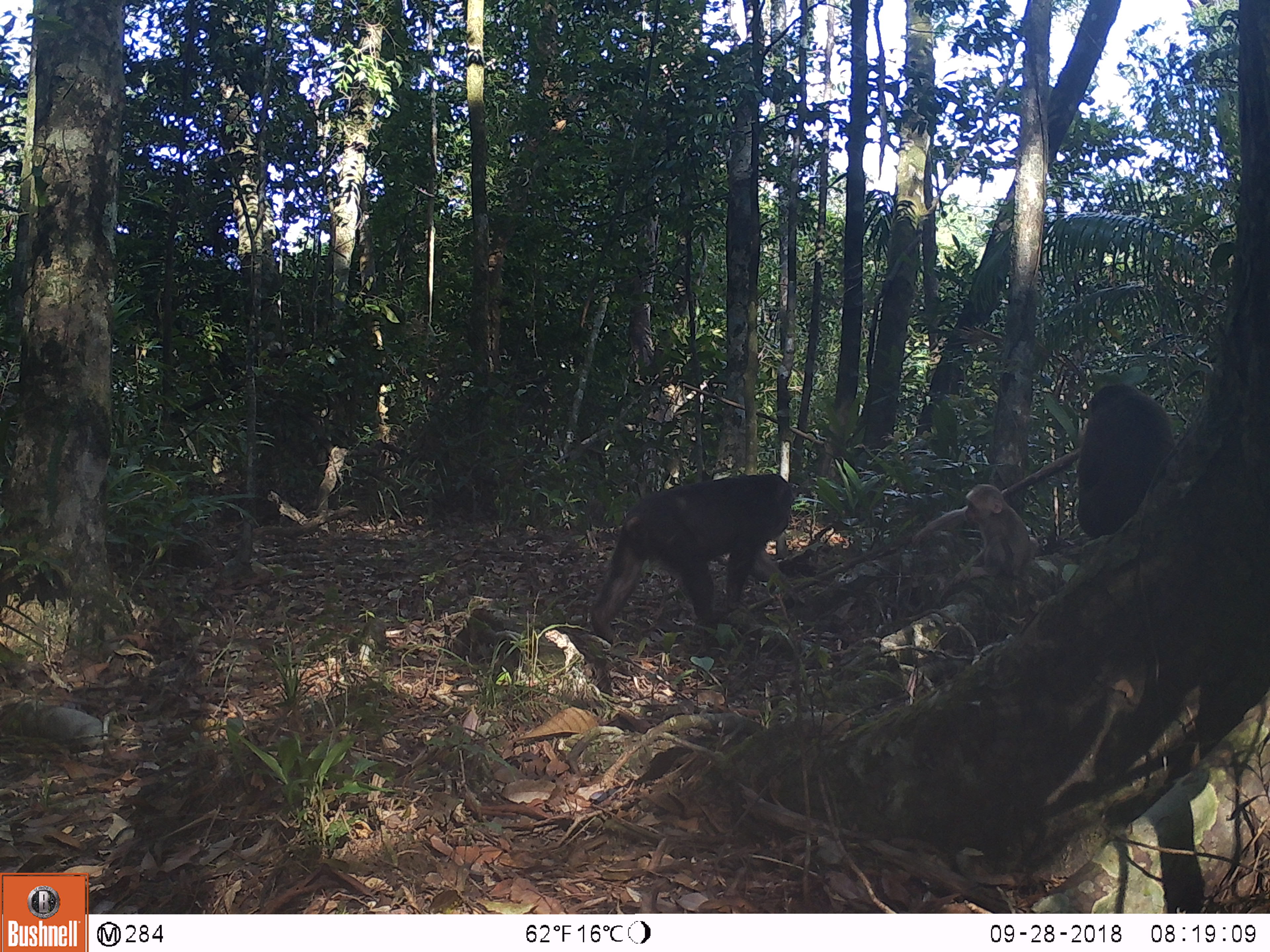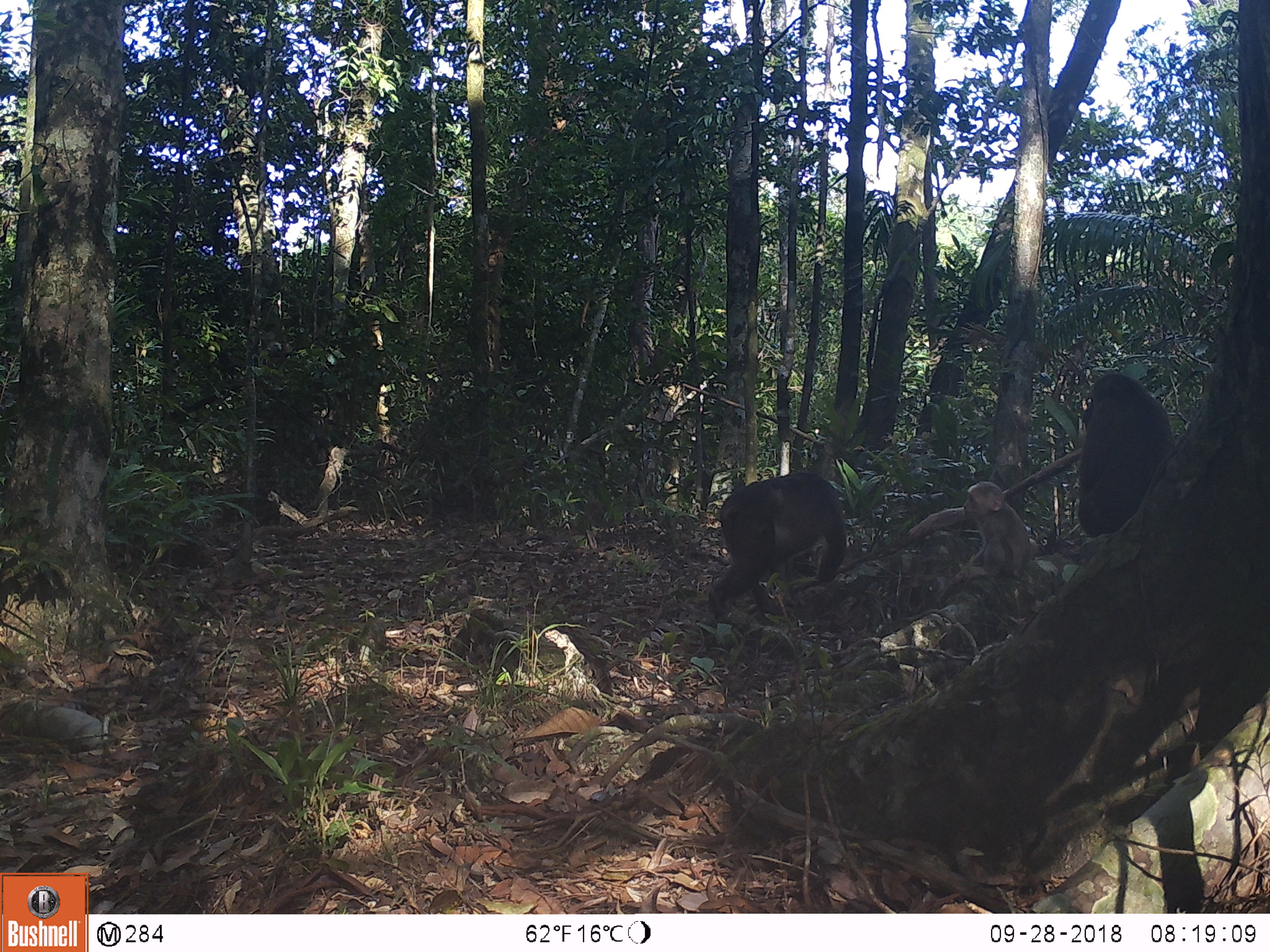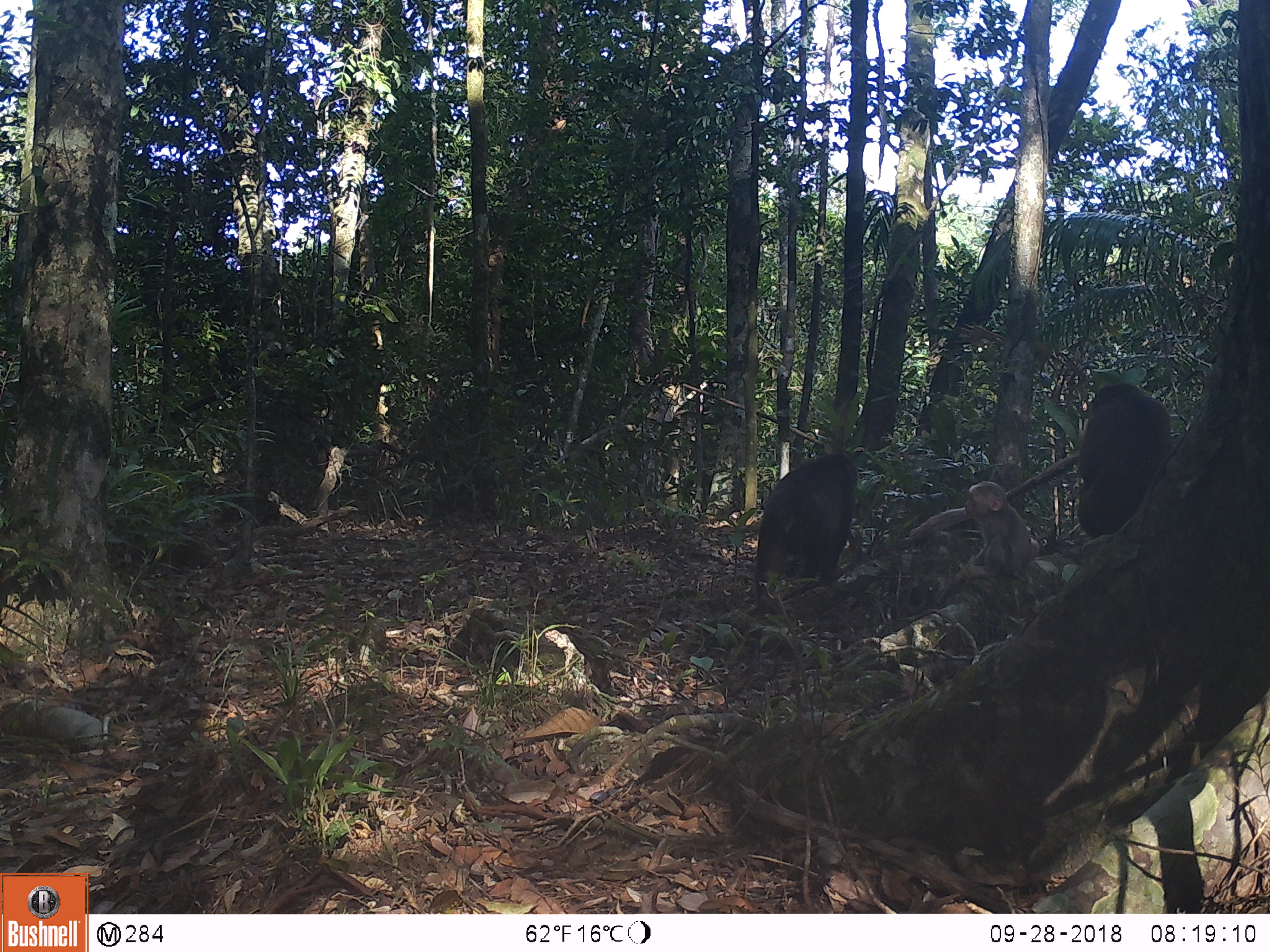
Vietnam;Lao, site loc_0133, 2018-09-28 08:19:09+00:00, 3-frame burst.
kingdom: Animalia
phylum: Chordata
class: Mammalia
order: Primates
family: Cercopithecidae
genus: Macaca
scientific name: Macaca arctoides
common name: stump-tailed macaque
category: stump tailed macaque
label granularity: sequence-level